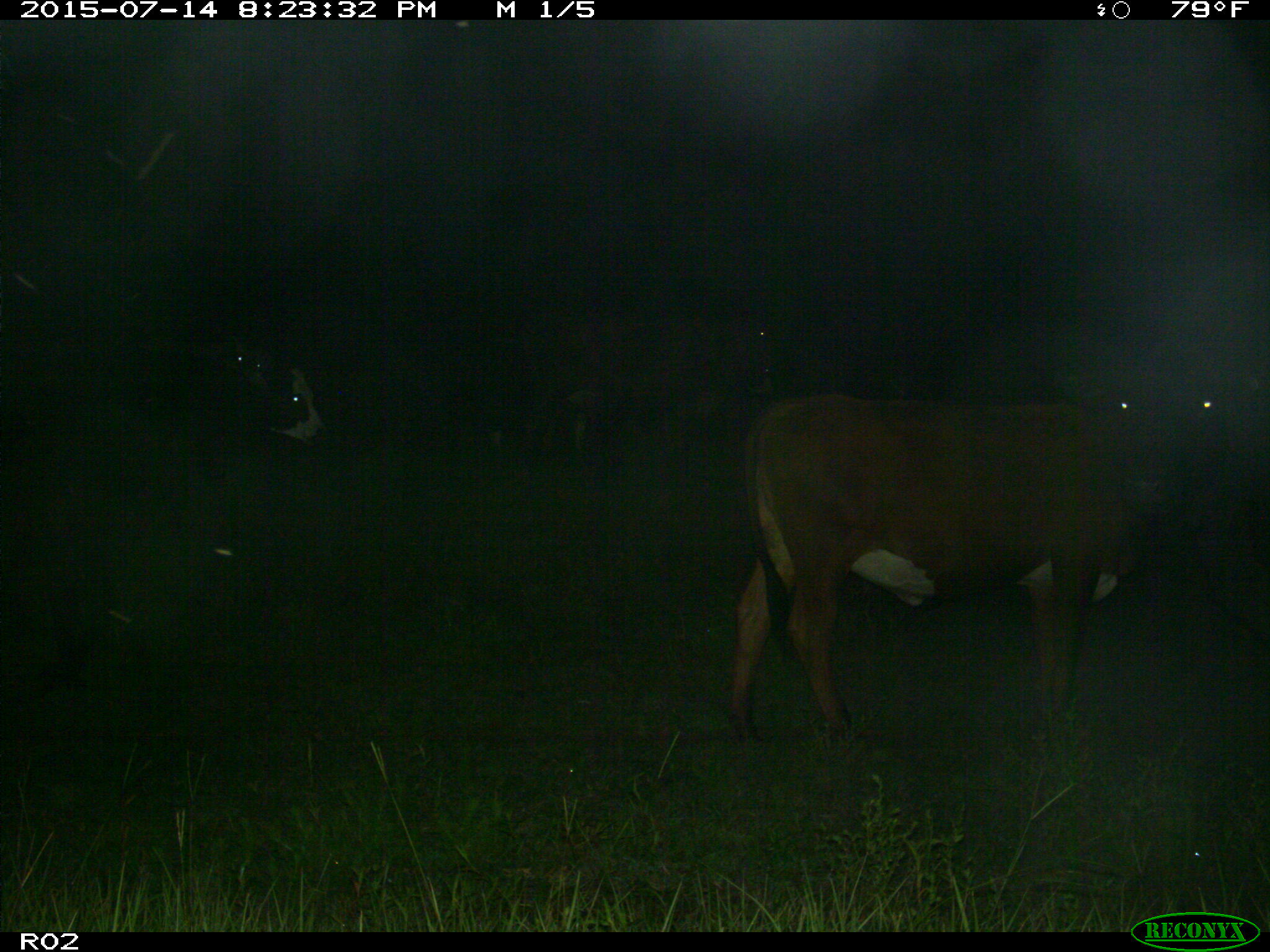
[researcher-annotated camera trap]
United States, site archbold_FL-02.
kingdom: Animalia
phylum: Chordata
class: Mammalia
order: Artiodactyla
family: Bovidae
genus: Bos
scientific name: Bos taurus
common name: domestic cow